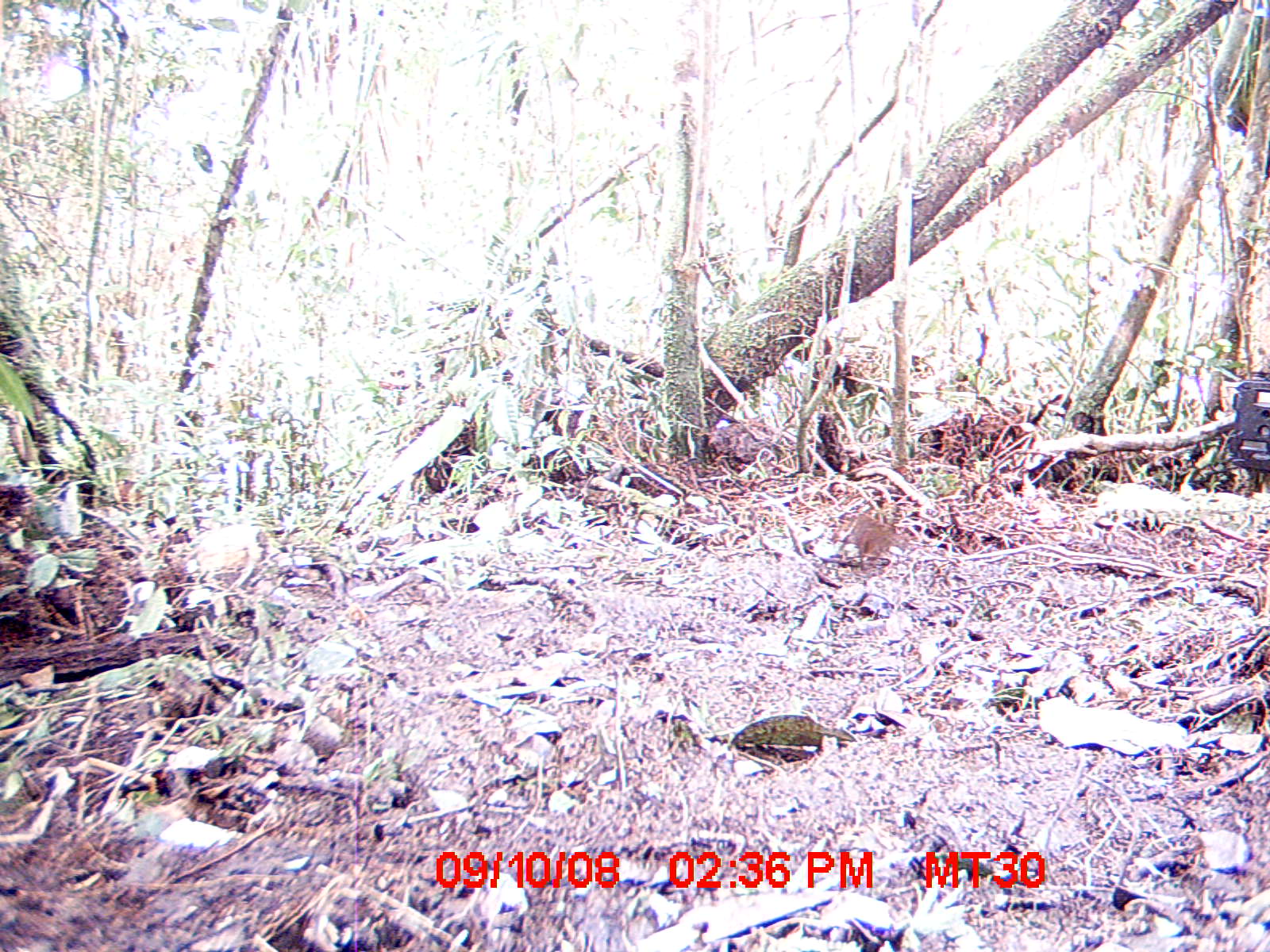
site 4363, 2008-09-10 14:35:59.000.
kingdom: Animalia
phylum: Chordata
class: Mammalia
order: Rodentia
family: Nesomyidae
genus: Nesomys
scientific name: Nesomys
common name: nesomys rodents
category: nesomys sp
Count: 1.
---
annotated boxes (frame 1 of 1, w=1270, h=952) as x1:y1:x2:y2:
nesomys sp: 839:512:919:574